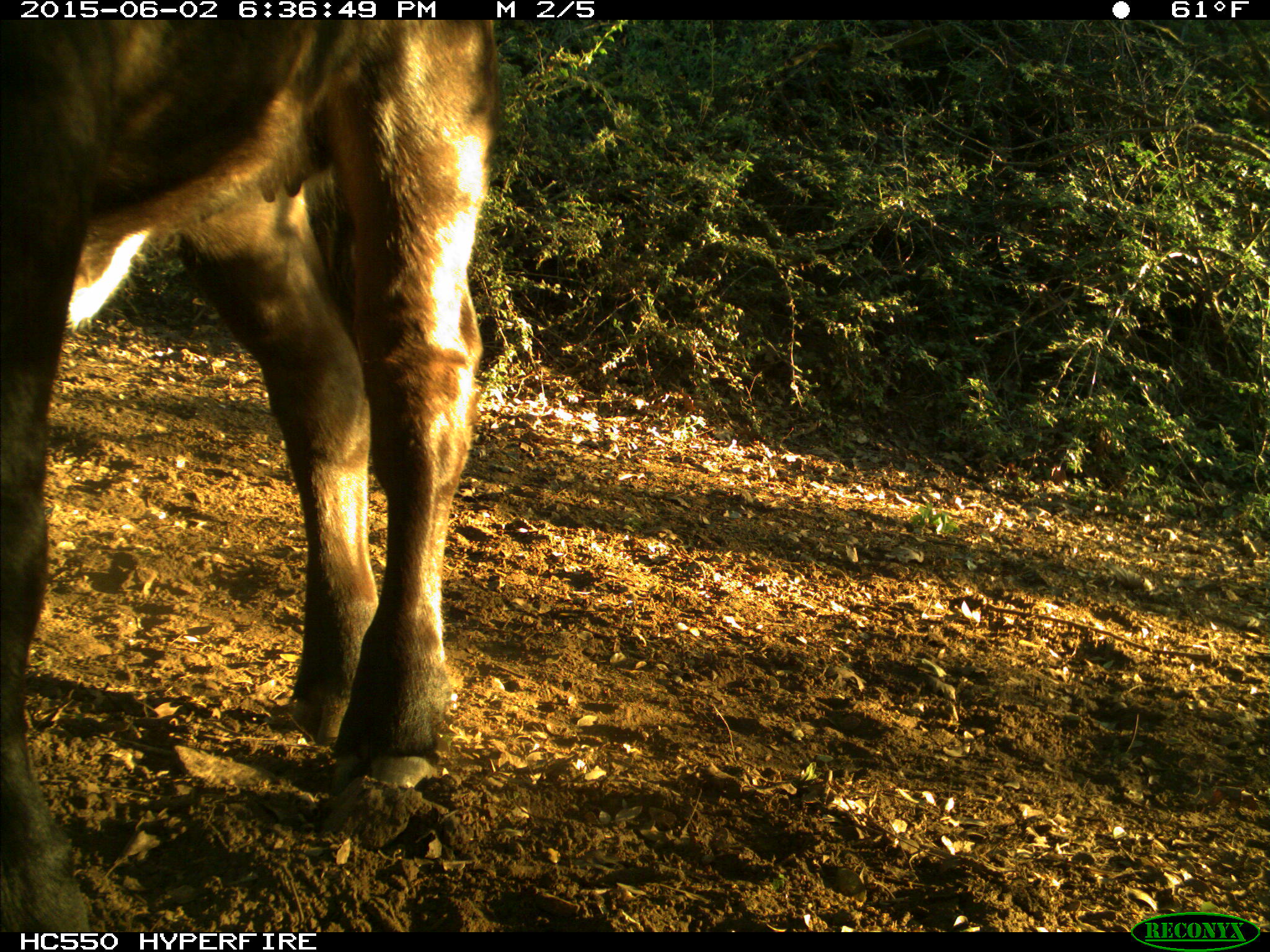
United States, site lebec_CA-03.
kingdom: Animalia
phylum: Chordata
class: Mammalia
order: Artiodactyla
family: Bovidae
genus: Bos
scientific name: Bos taurus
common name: domestic cow